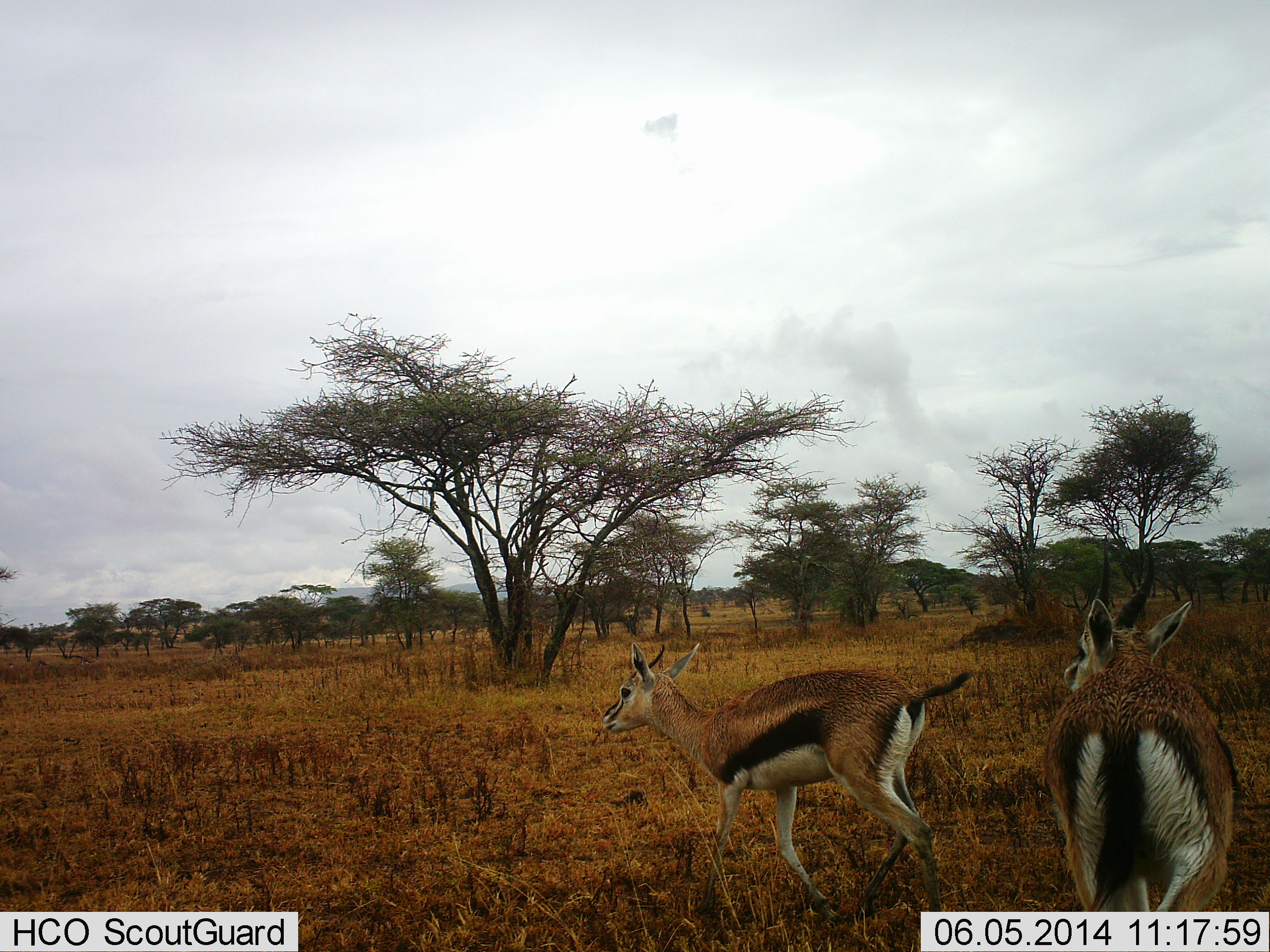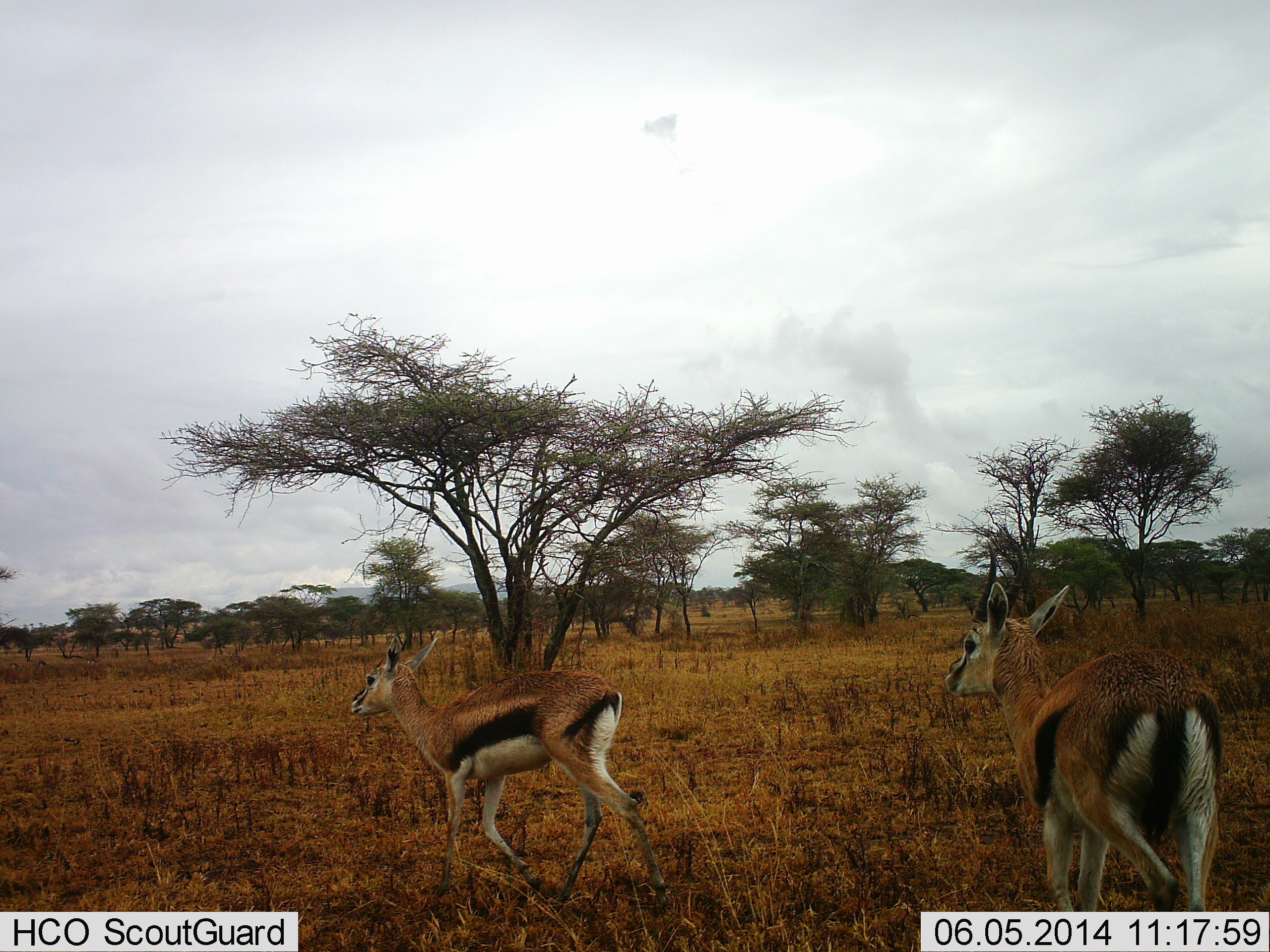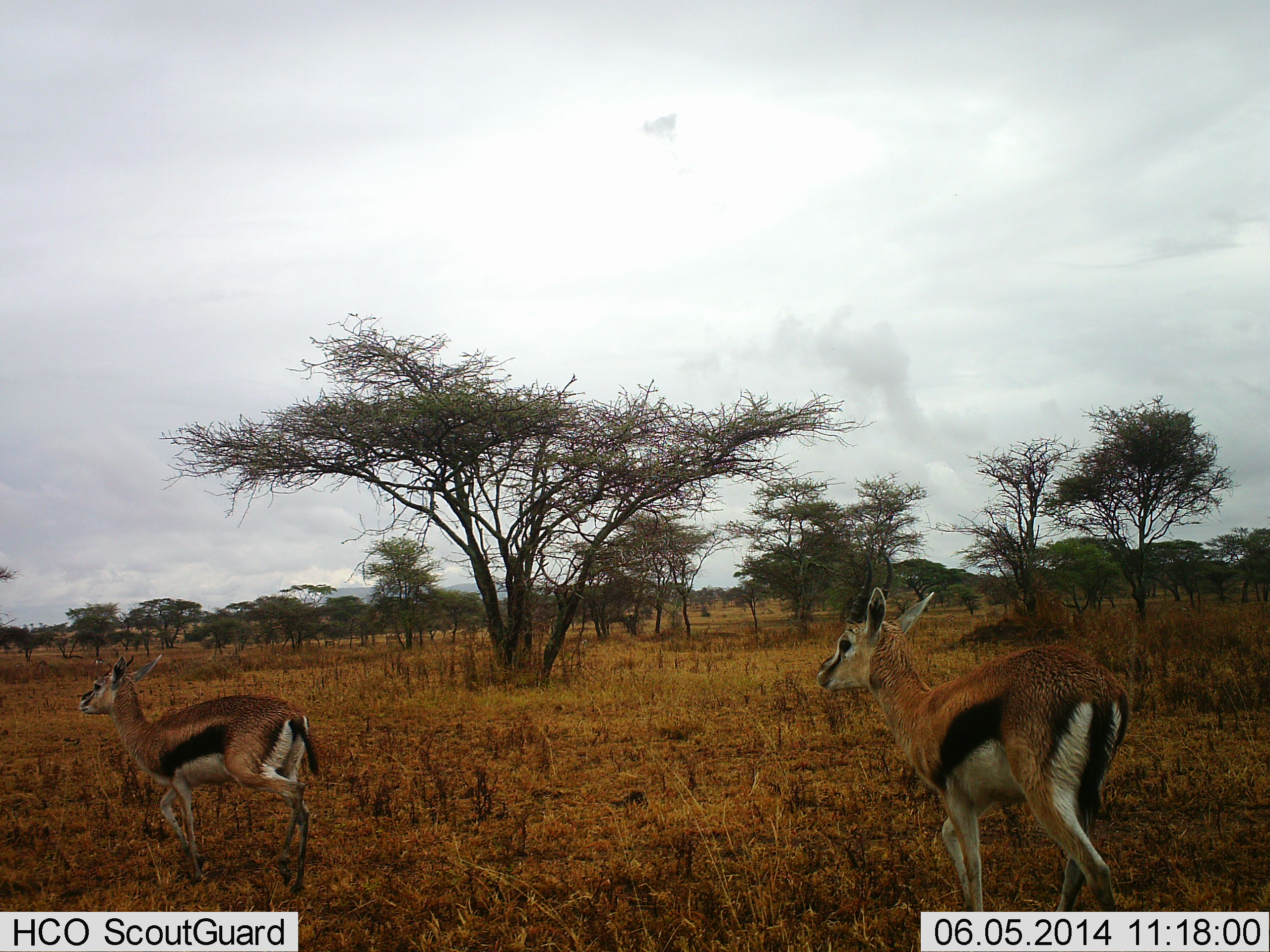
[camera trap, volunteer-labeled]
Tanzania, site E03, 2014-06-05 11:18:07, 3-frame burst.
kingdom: Animalia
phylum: Chordata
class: Mammalia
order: Artiodactyla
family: Bovidae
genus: Eudorcas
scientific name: Eudorcas thomsonii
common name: thomson's gazelle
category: gazellethomsons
Gazellethomsons (thomson's gazelle) (Eudorcas thomsonii), count 2. Behavior (volunteer vote fractions): standing 0%, resting 0%, moving 100%, interacting 0%. Young present (vote fraction): 8%. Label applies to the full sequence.